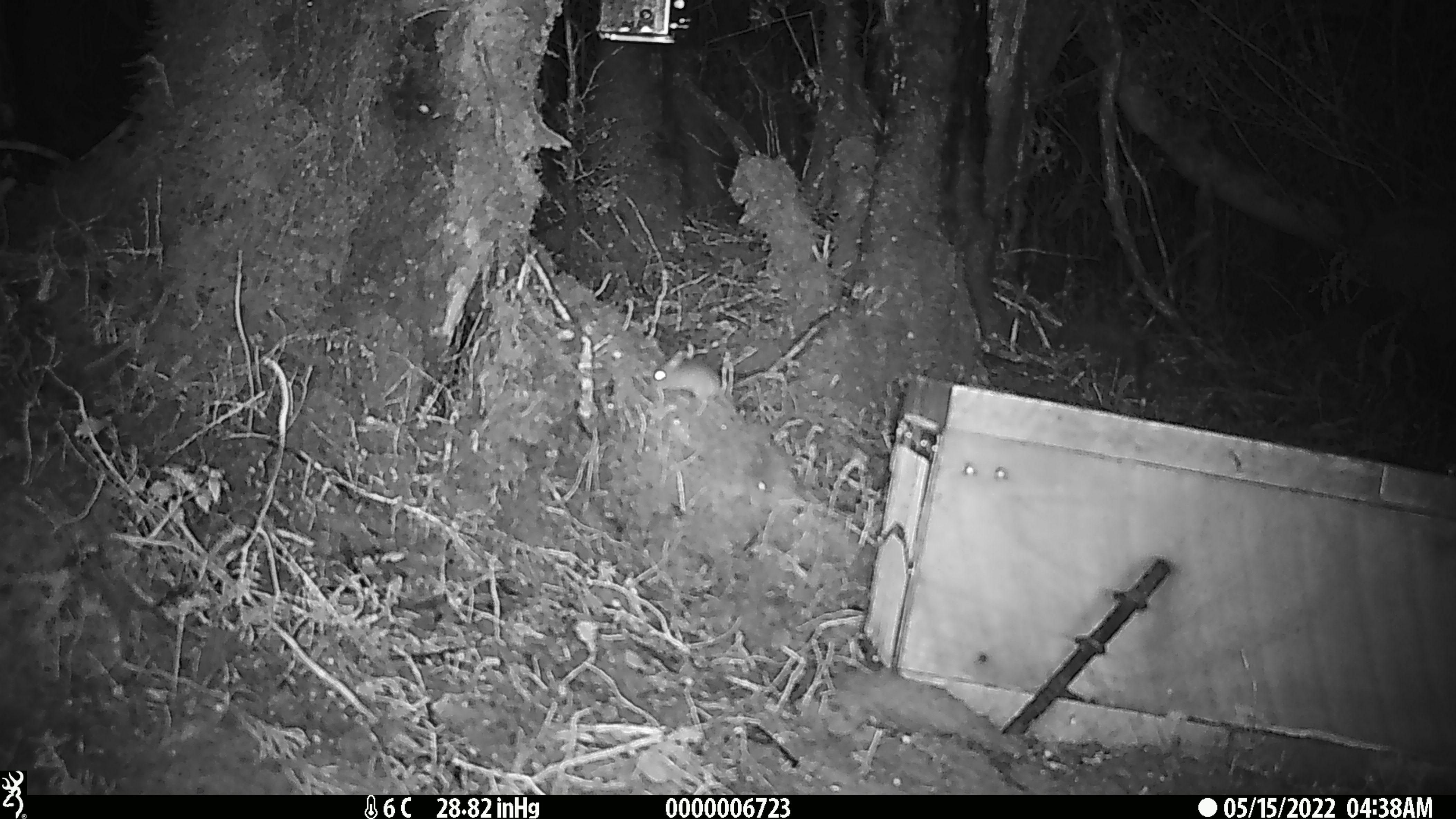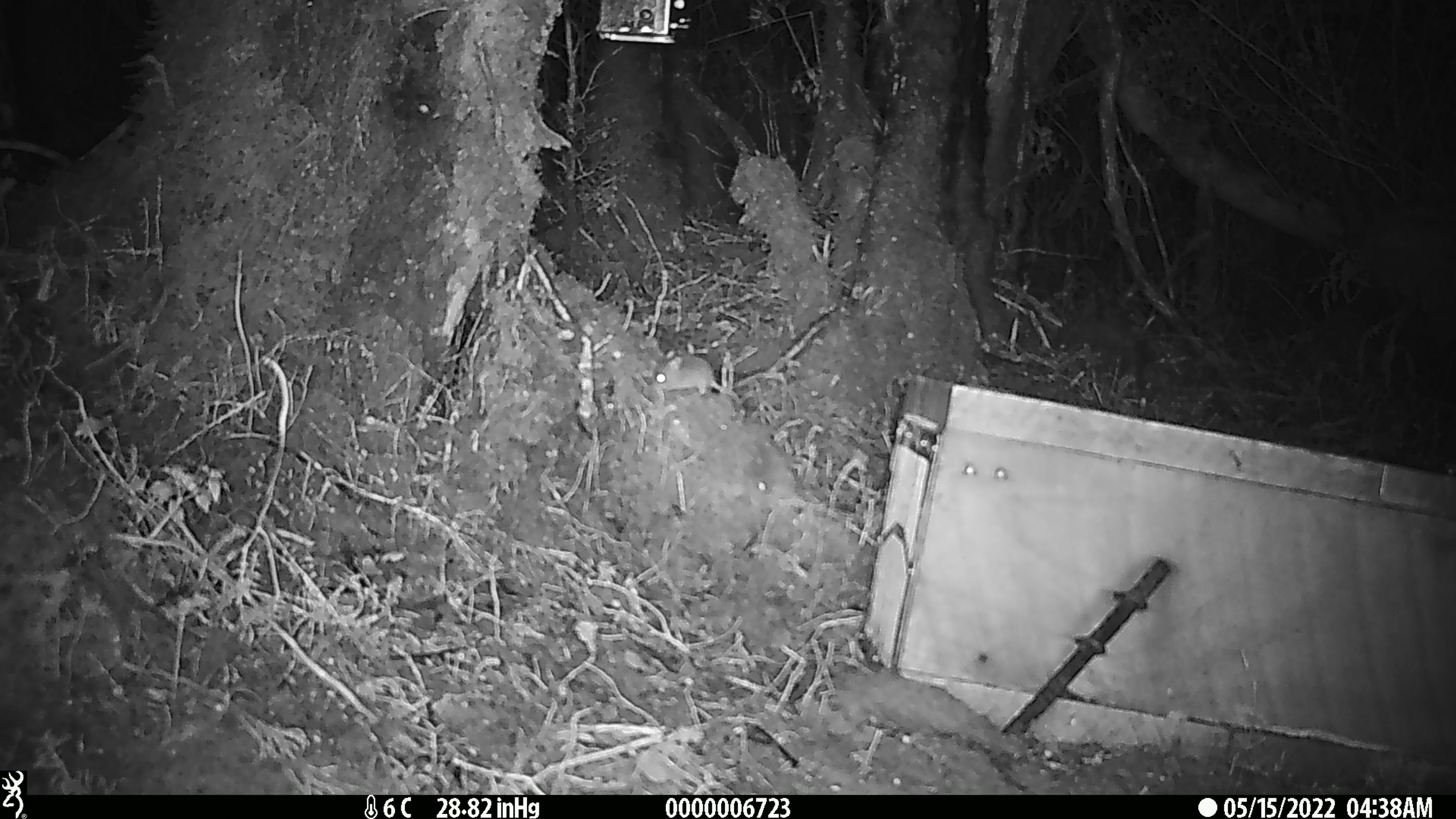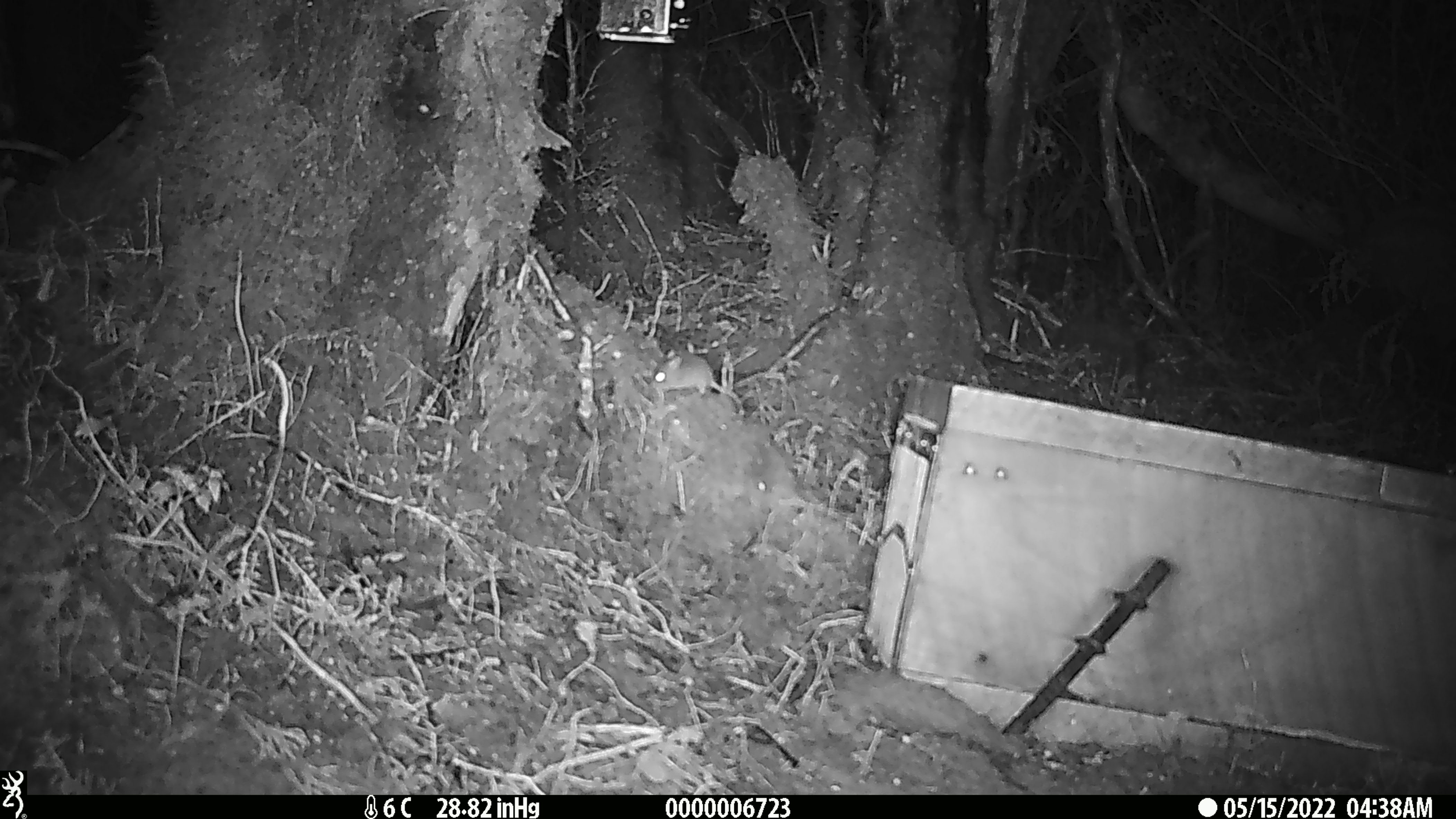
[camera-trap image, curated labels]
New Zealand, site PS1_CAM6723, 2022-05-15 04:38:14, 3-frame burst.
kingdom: Animalia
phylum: Chordata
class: Mammalia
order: Rodentia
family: Muridae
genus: Mus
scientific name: Mus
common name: mouse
Mouse (Mus).